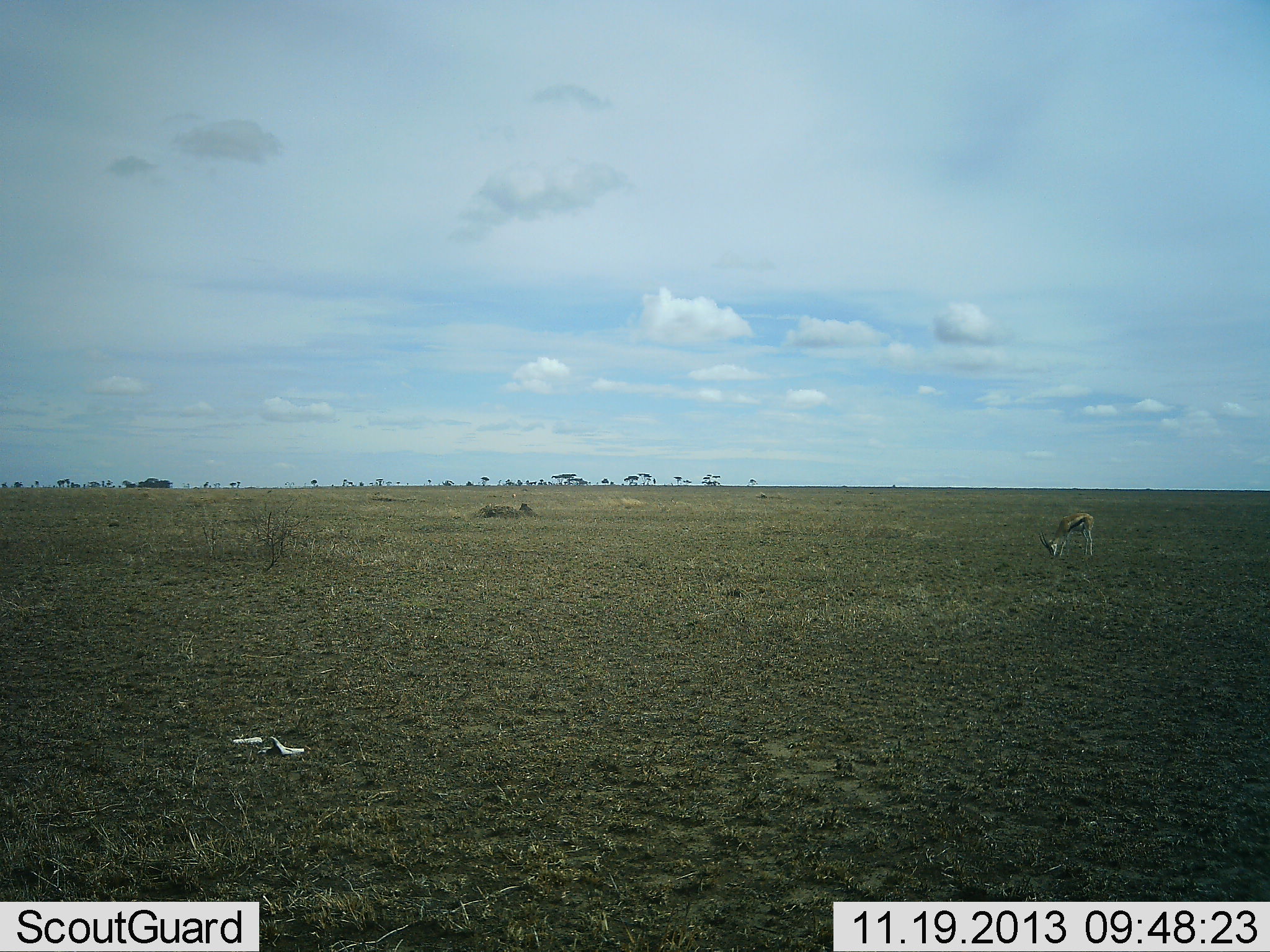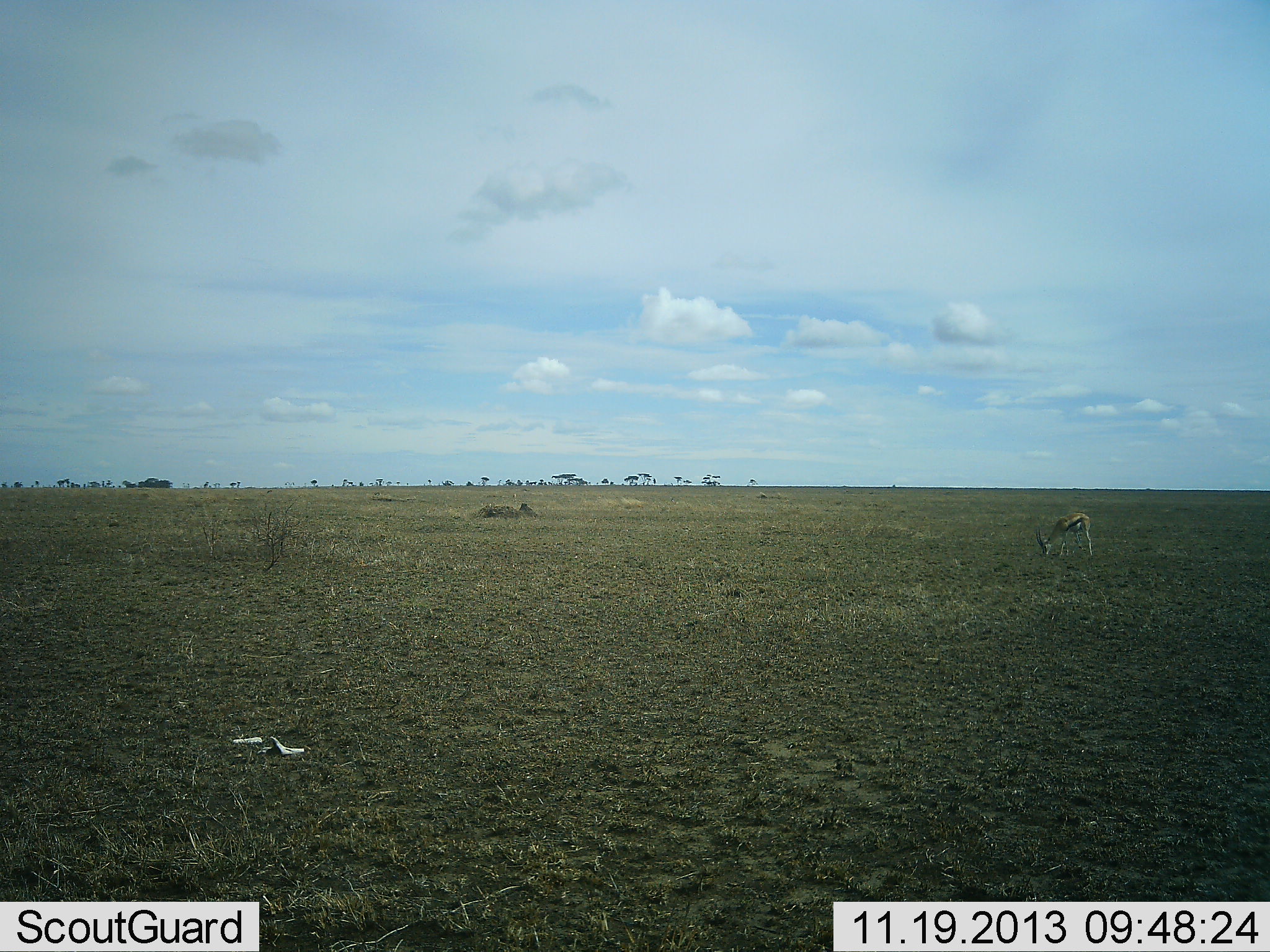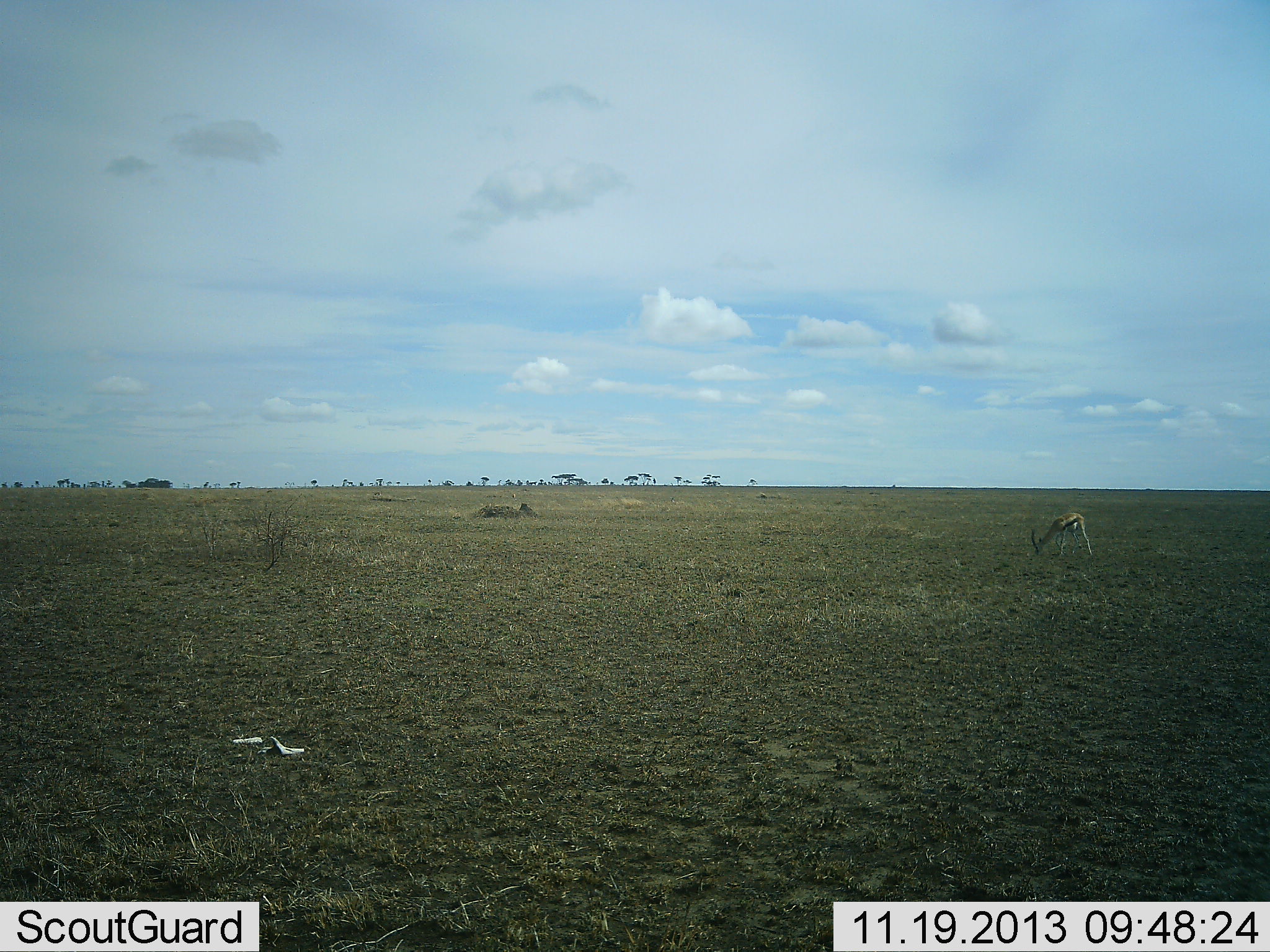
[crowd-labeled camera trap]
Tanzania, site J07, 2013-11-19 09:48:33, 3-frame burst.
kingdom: Animalia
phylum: Chordata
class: Mammalia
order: Artiodactyla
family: Bovidae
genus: Eudorcas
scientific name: Eudorcas thomsonii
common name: thomson's gazelle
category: gazellethomsons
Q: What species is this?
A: Gazellethomsons (thomson's gazelle) (Eudorcas thomsonii).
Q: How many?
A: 1.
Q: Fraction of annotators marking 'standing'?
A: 20%.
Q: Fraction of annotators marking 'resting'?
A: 0%.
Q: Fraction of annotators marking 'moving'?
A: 0%.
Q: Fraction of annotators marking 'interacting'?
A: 0%.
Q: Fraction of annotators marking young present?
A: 0%.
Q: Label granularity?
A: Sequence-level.